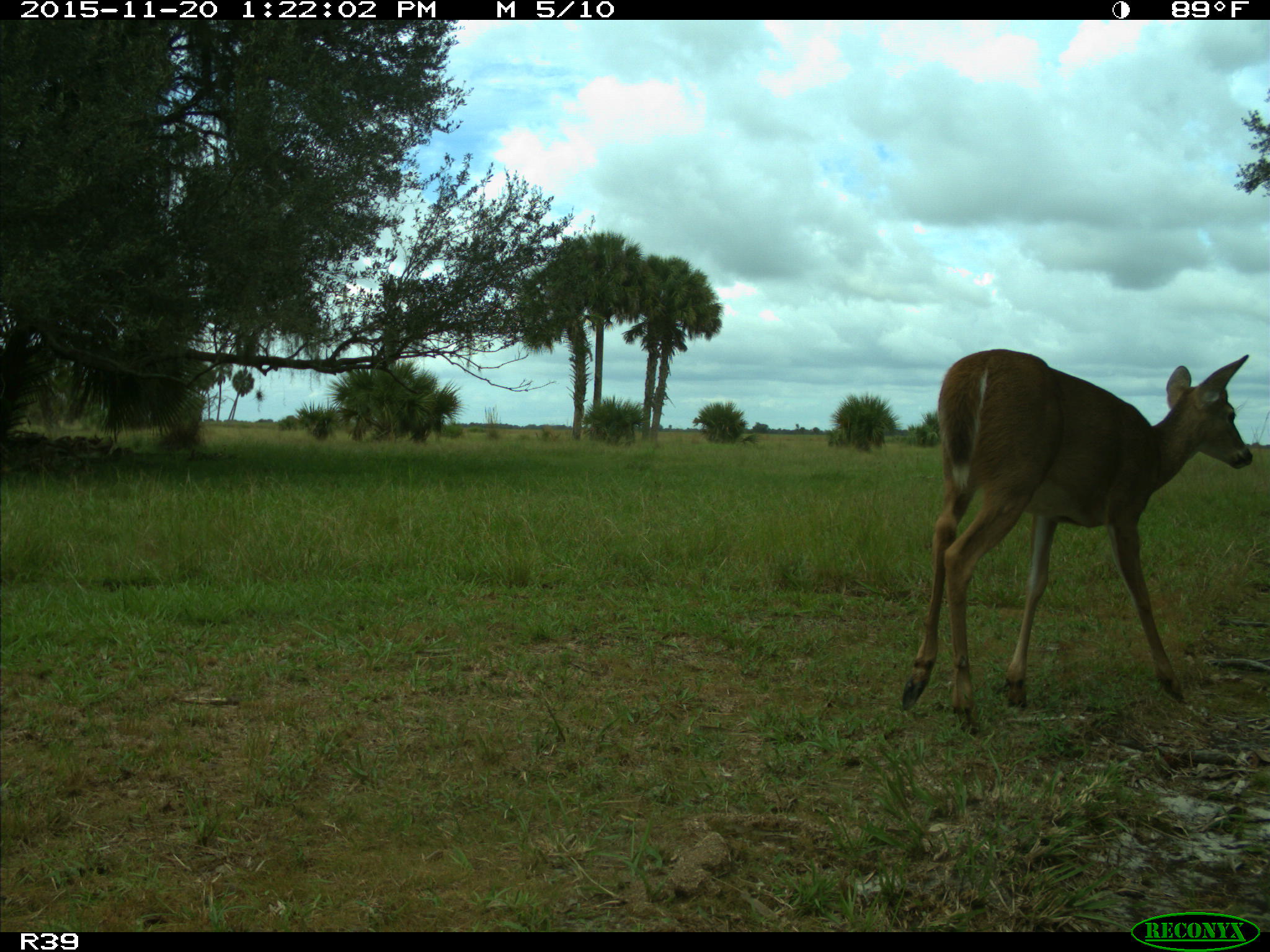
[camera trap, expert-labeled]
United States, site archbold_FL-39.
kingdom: Animalia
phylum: Chordata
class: Mammalia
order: Artiodactyla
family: Cervidae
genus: Odocoileus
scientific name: Odocoileus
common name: deer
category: unidentified deer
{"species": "unidentified deer (deer) (Odocoileus)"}